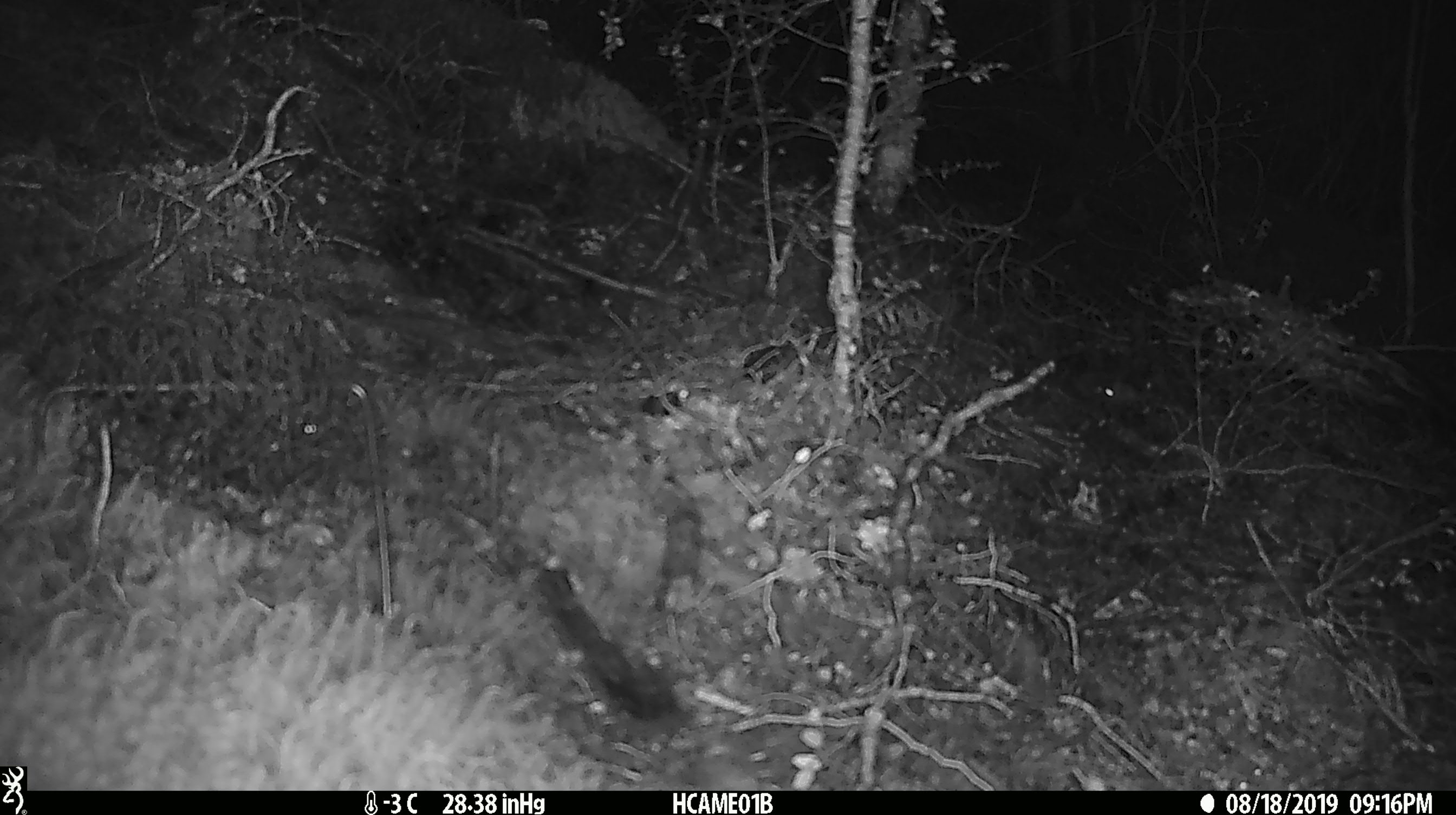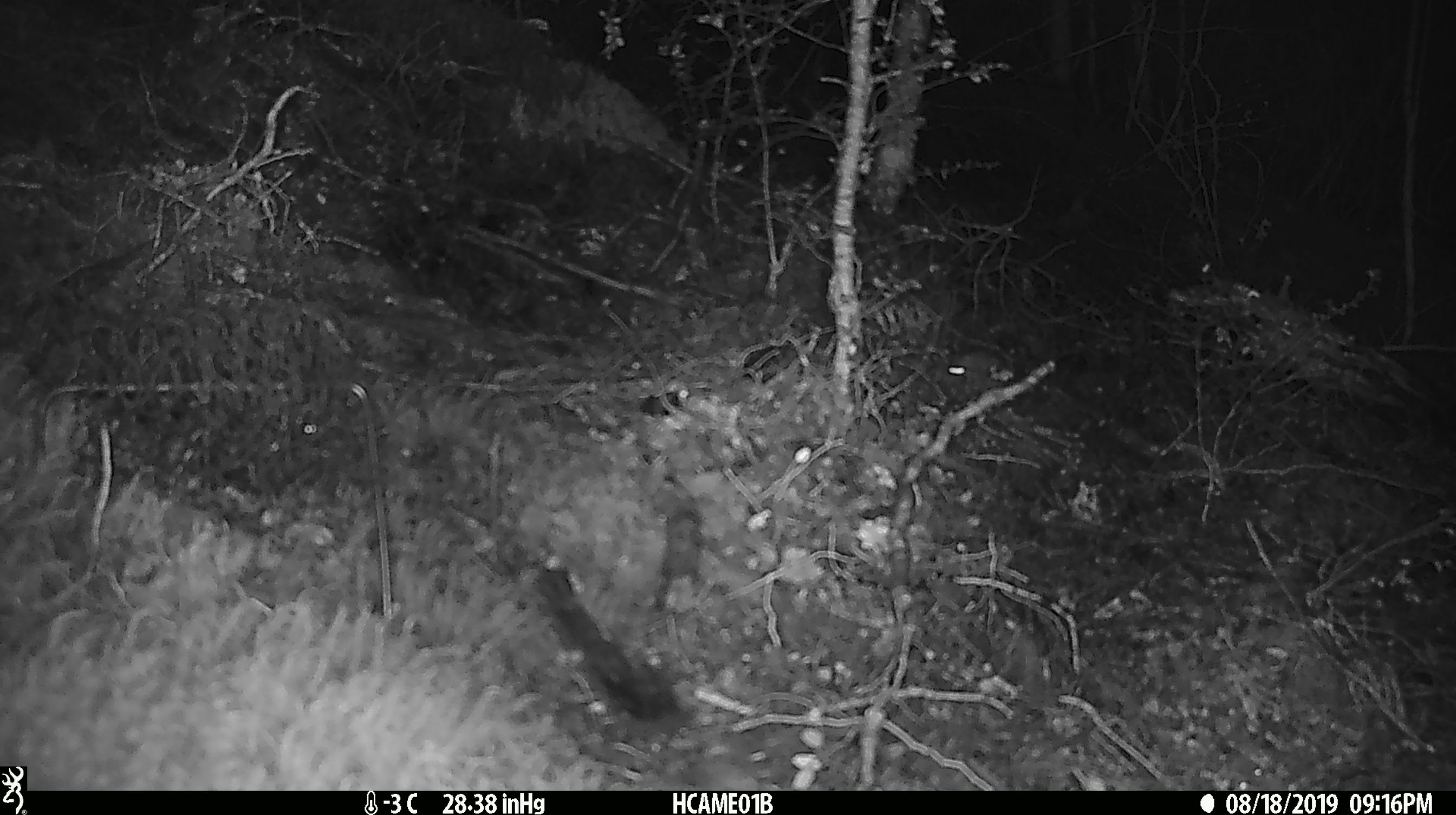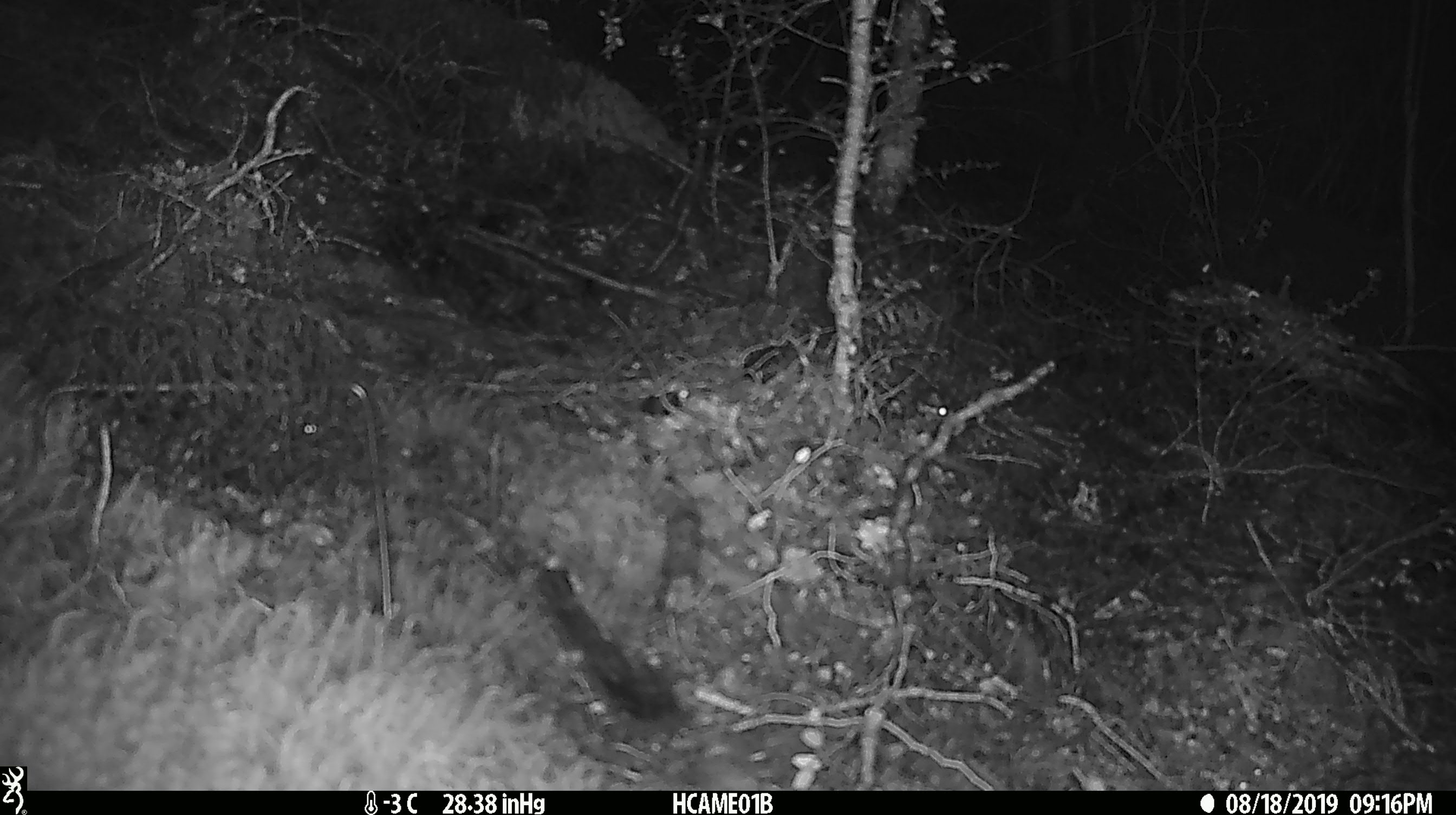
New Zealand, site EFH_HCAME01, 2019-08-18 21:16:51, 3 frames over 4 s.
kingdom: Animalia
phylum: Chordata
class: Mammalia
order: Rodentia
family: Muridae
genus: Mus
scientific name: Mus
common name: mouse